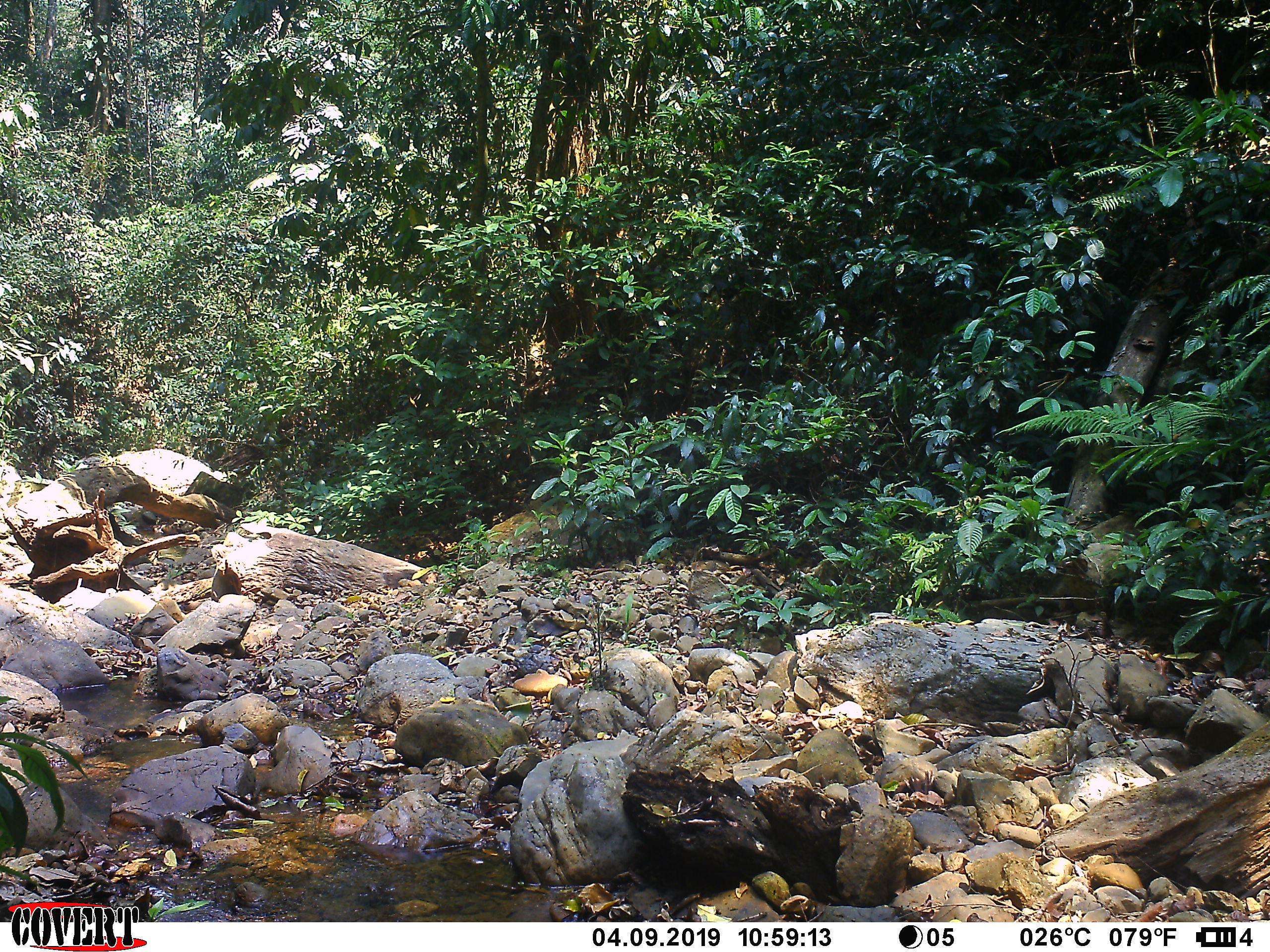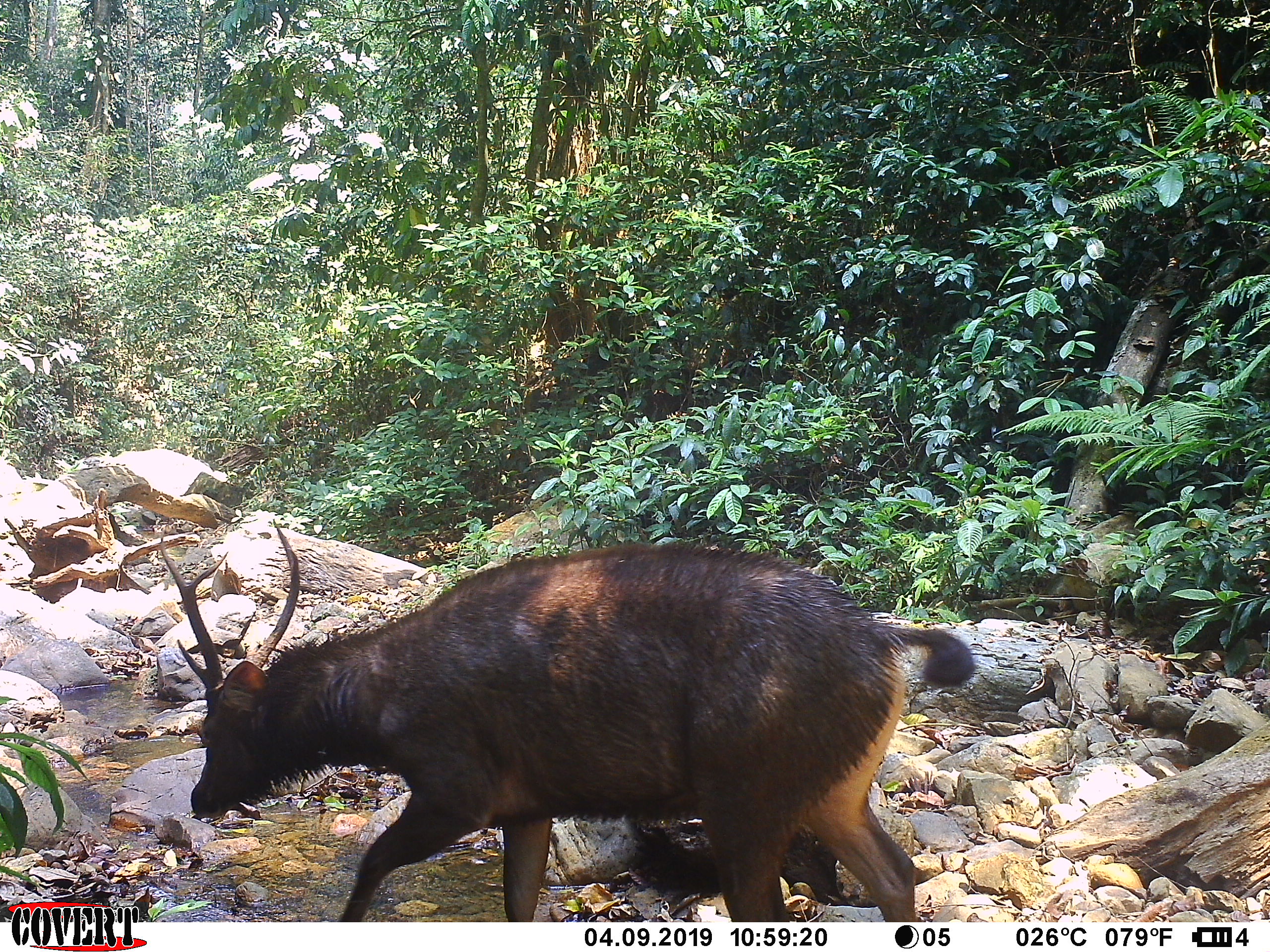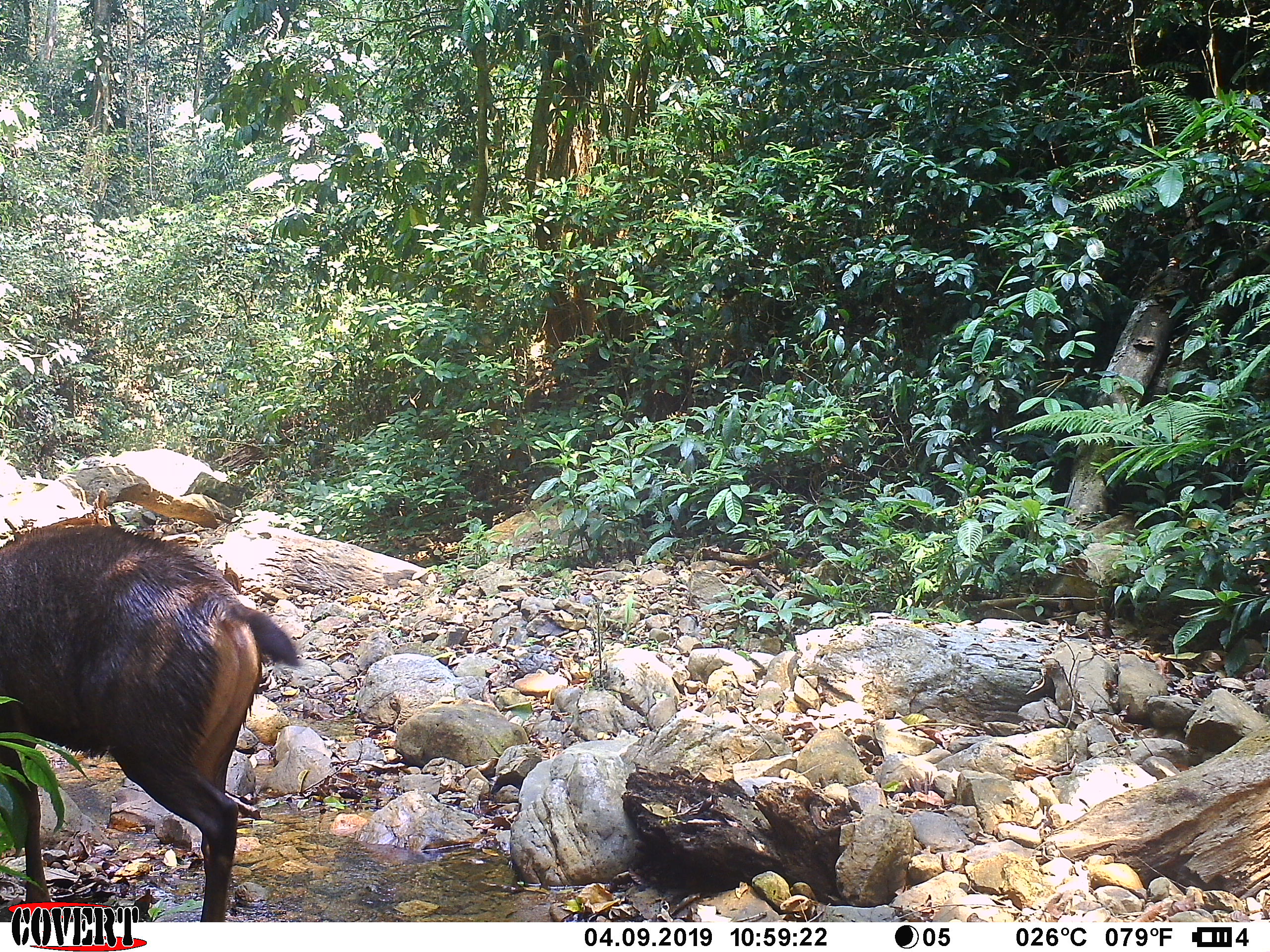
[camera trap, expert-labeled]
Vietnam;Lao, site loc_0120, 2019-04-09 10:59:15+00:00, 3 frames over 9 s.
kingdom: Animalia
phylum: Chordata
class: Mammalia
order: Artiodactyla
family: Cervidae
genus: Rusa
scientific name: Rusa unicolor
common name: sambar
Sambar (Rusa unicolor). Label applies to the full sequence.